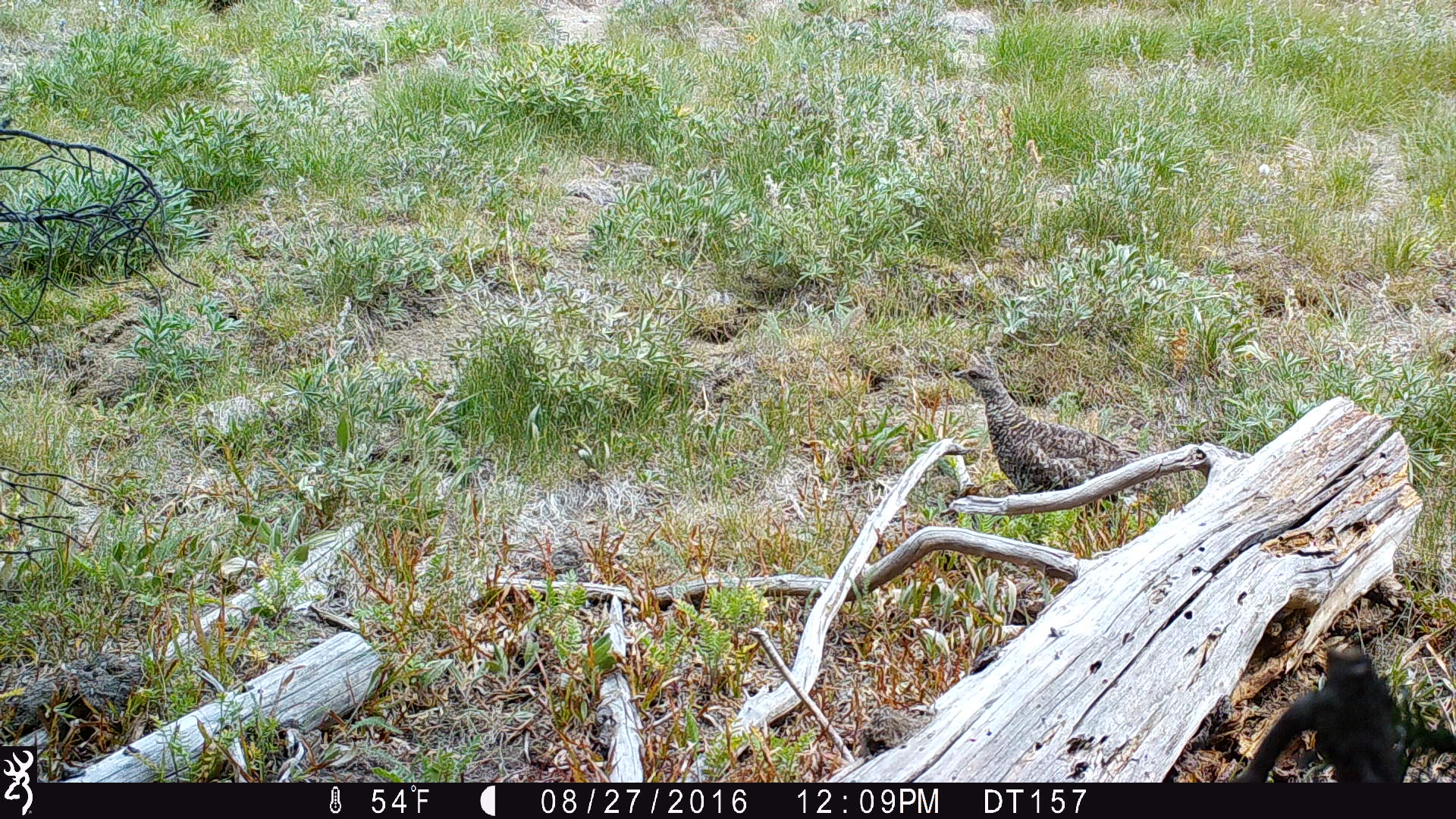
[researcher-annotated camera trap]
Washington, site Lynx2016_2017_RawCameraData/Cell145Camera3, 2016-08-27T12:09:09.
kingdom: Animalia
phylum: Chordata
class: Aves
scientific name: Aves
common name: birds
Aves (birds). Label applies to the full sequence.